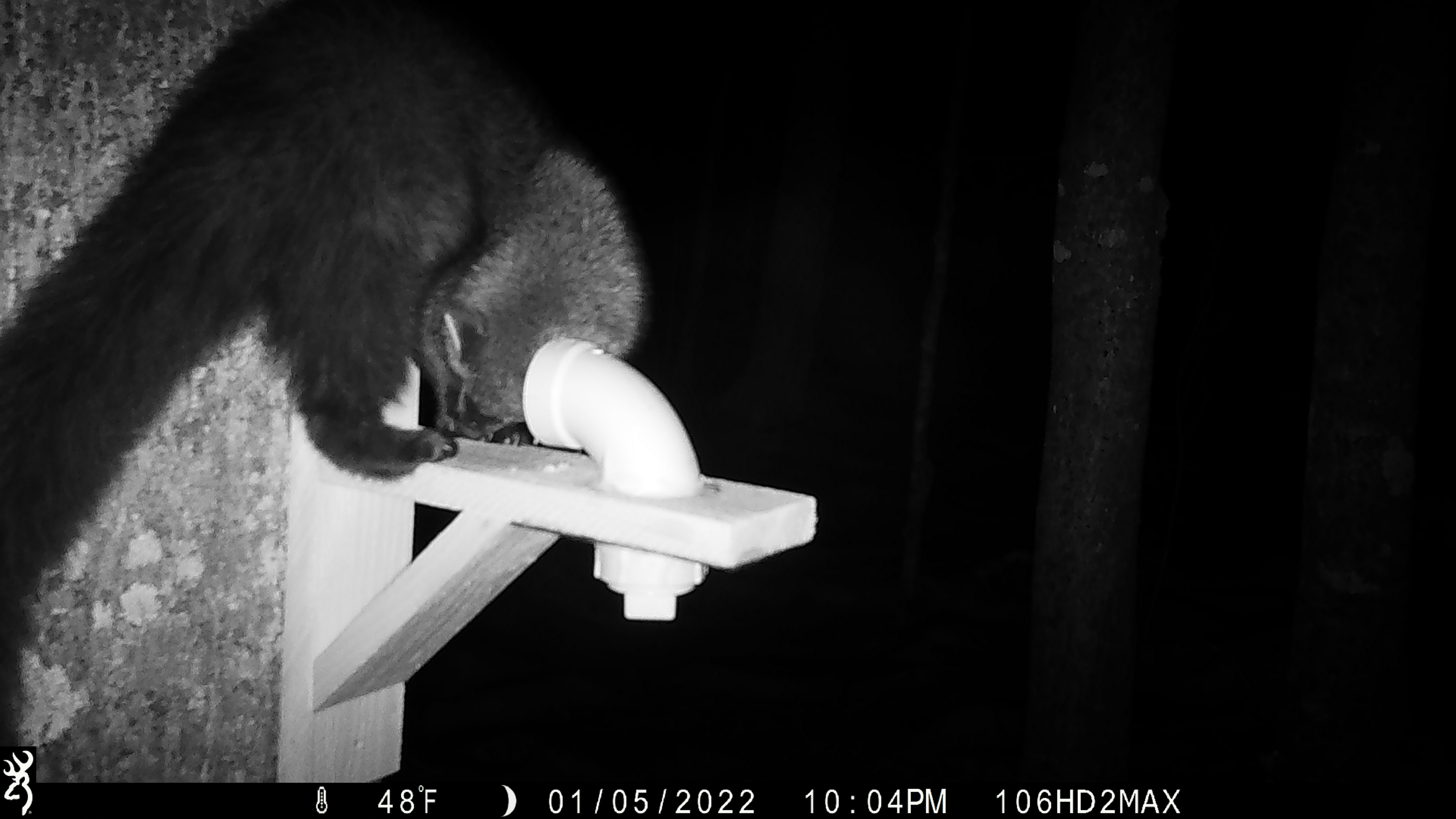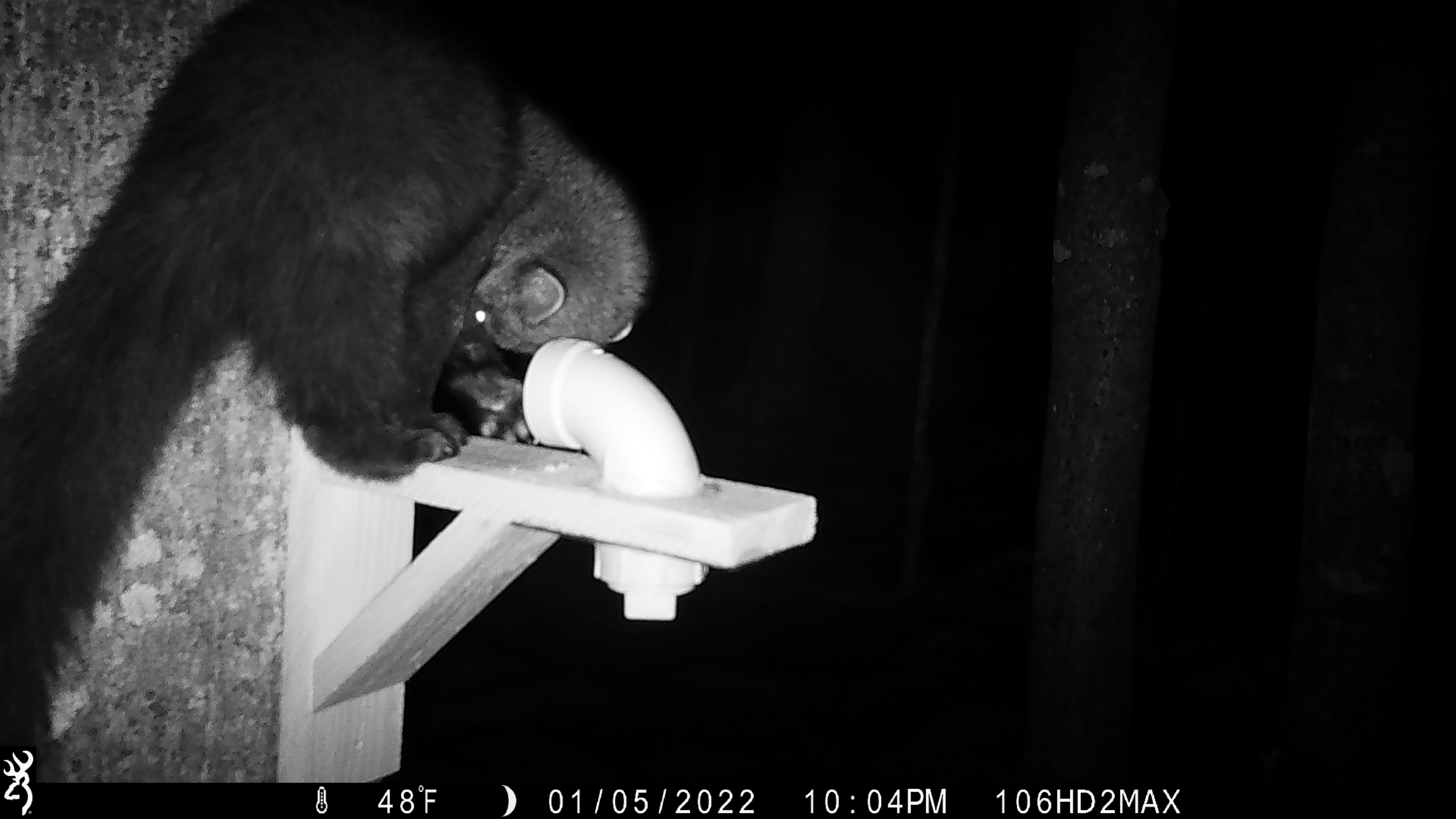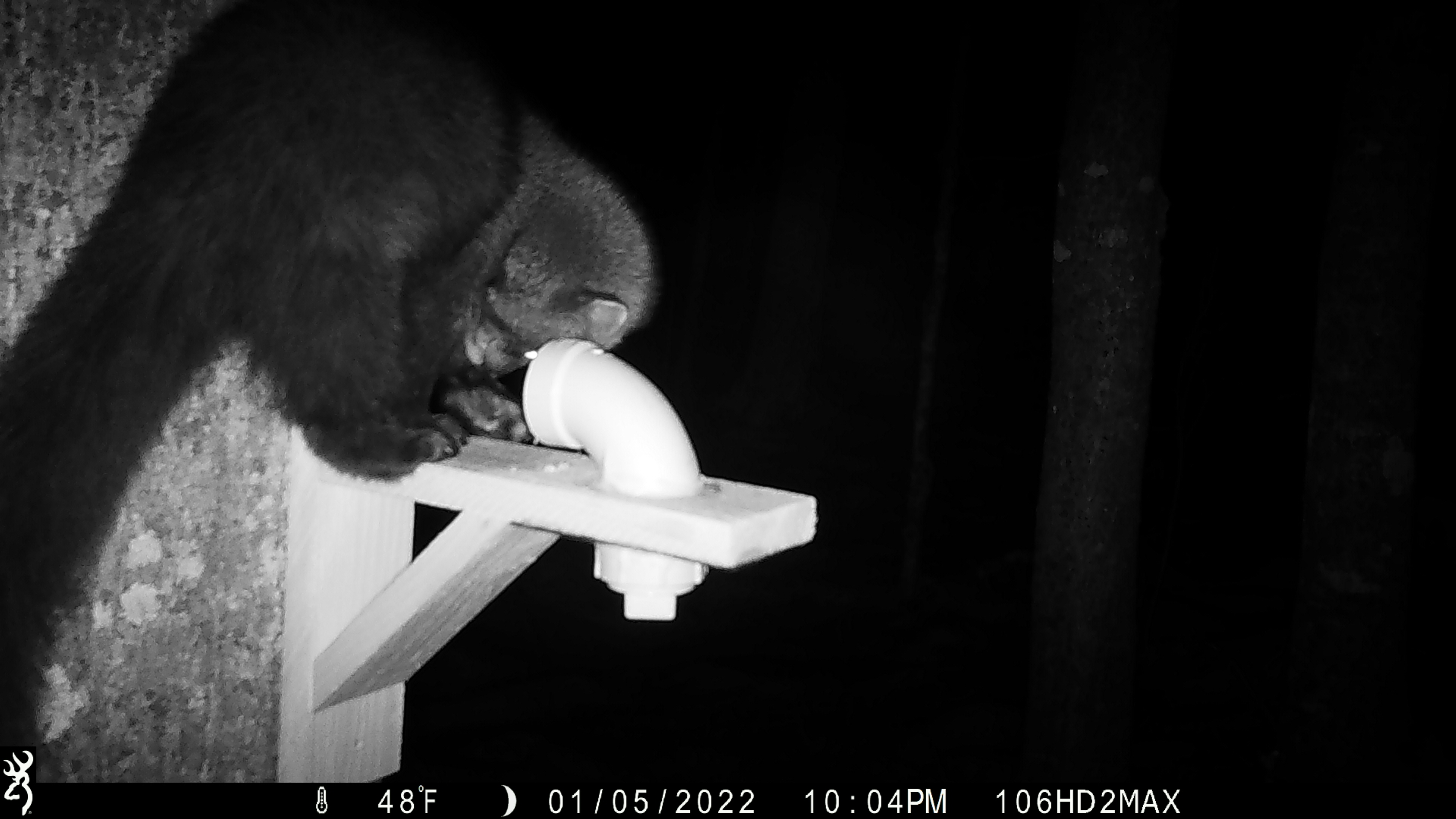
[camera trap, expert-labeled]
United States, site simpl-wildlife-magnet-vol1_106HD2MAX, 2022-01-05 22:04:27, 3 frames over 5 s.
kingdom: Animalia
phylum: Chordata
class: Mammalia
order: Carnivora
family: Mustelidae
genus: Pekania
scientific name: Pekania pennanti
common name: fisher